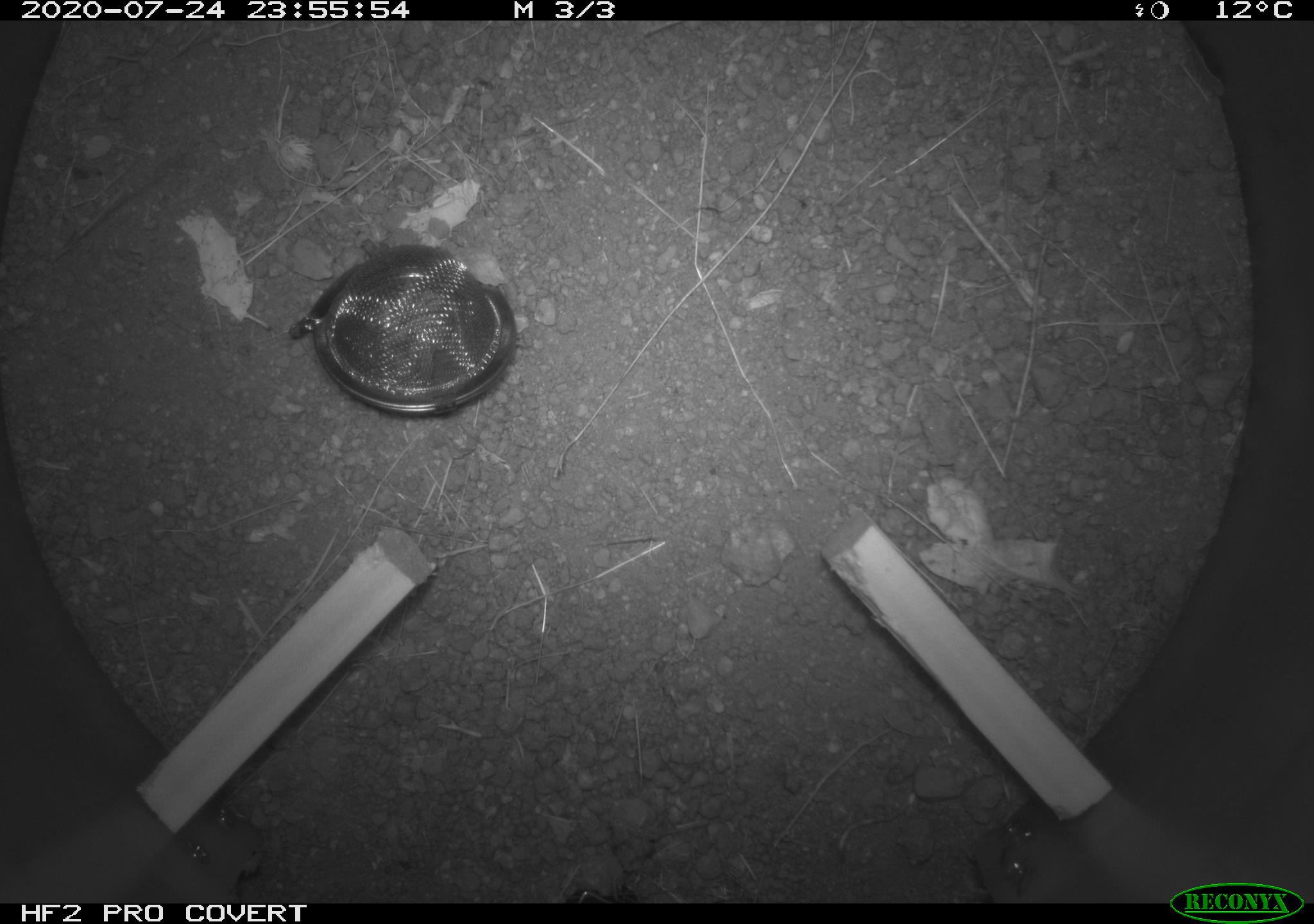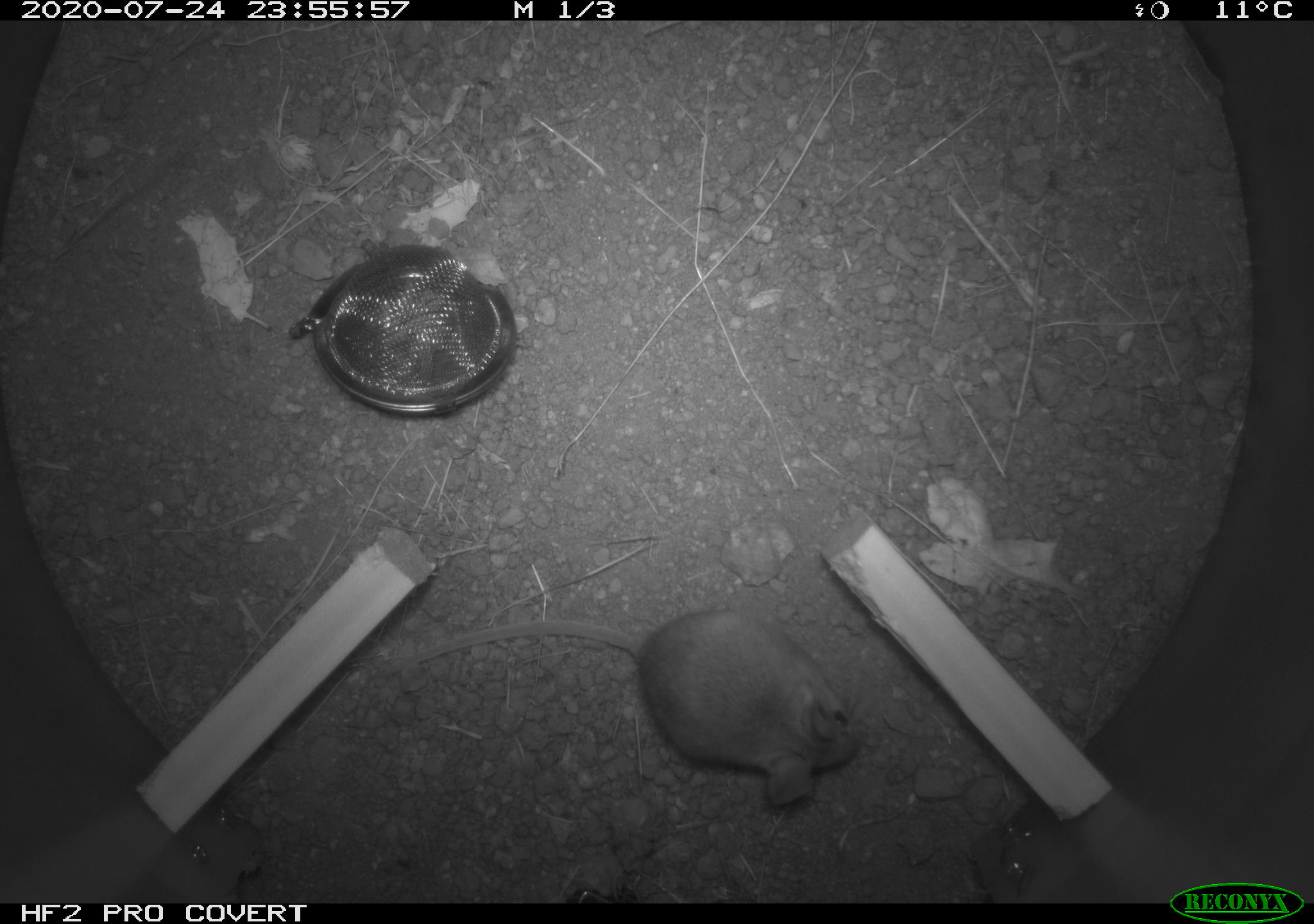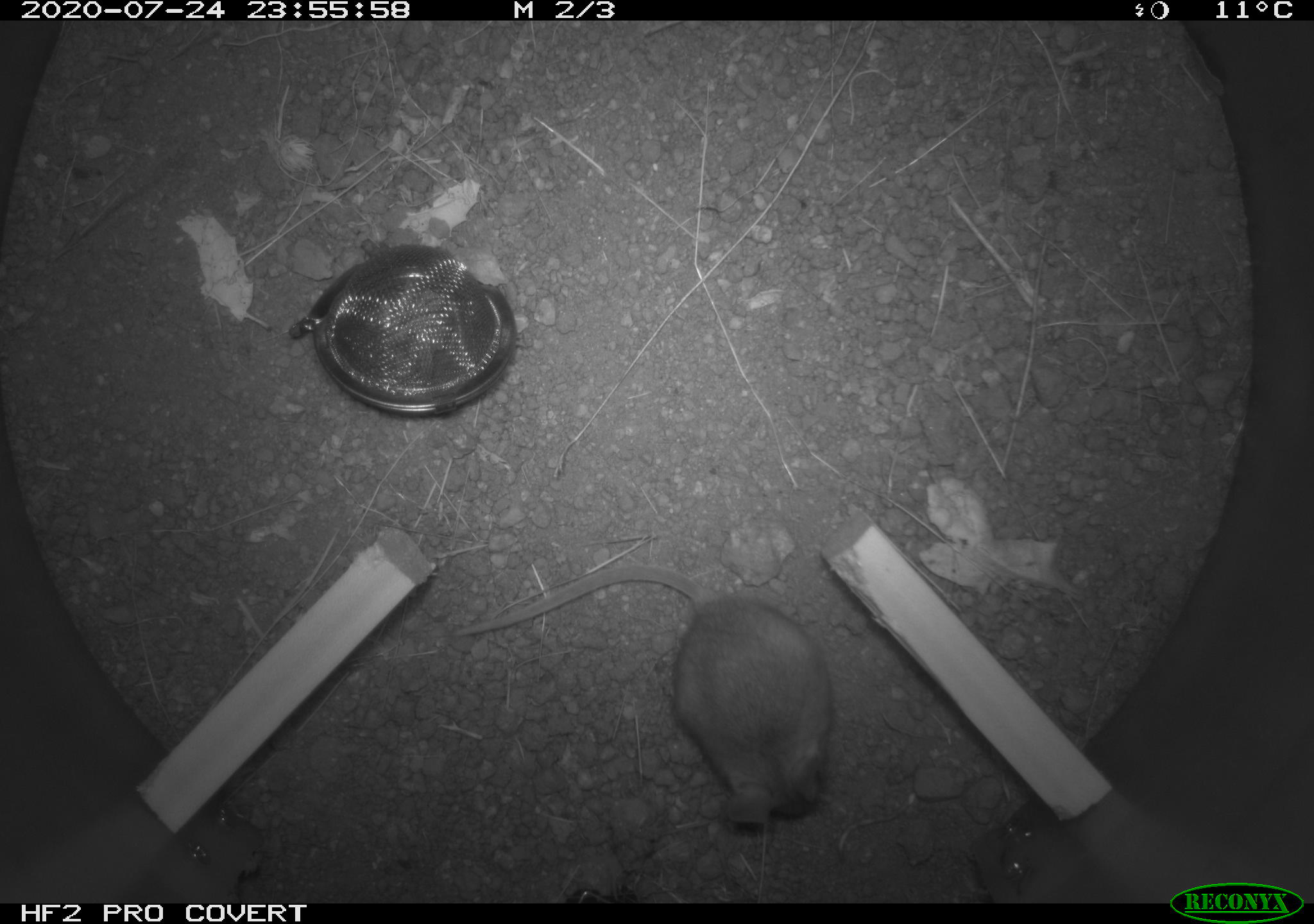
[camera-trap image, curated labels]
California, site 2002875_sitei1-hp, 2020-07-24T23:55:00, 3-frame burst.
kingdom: Animalia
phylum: Chordata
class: Mammalia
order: Rodentia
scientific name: Rodentia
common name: rodent